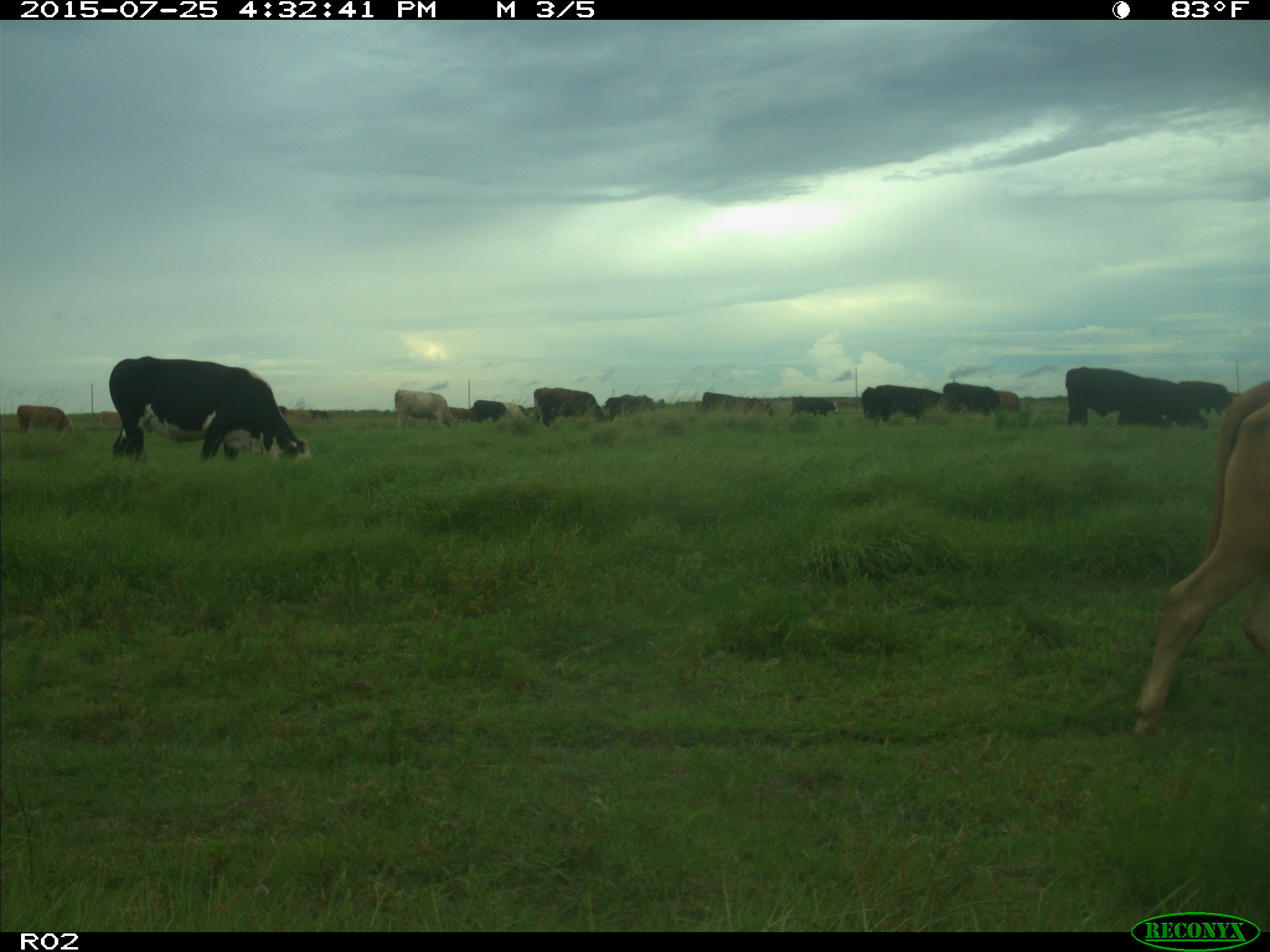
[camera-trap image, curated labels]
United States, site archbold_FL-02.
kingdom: Animalia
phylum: Chordata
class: Mammalia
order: Artiodactyla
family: Bovidae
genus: Bos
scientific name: Bos taurus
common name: domestic cow